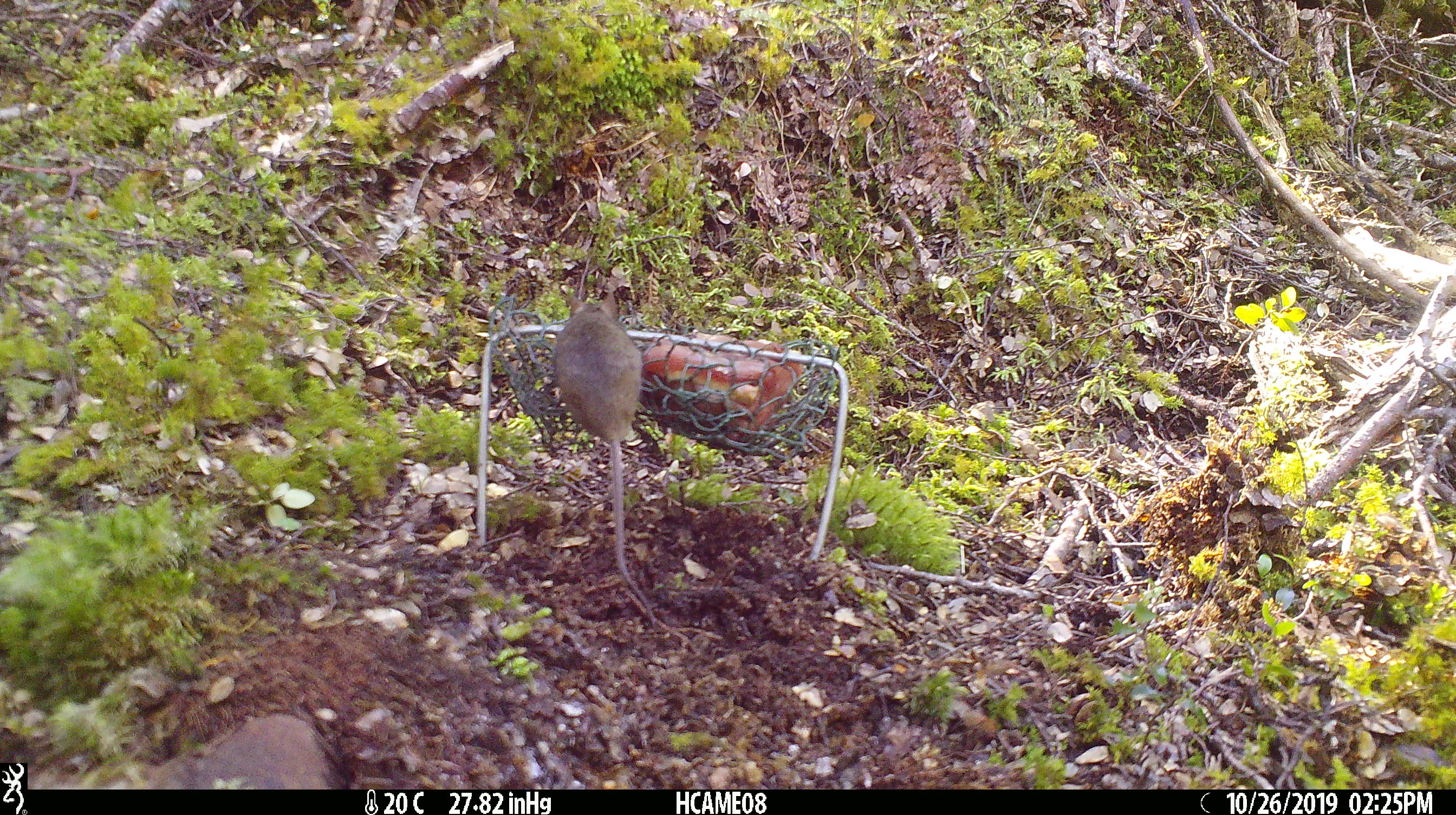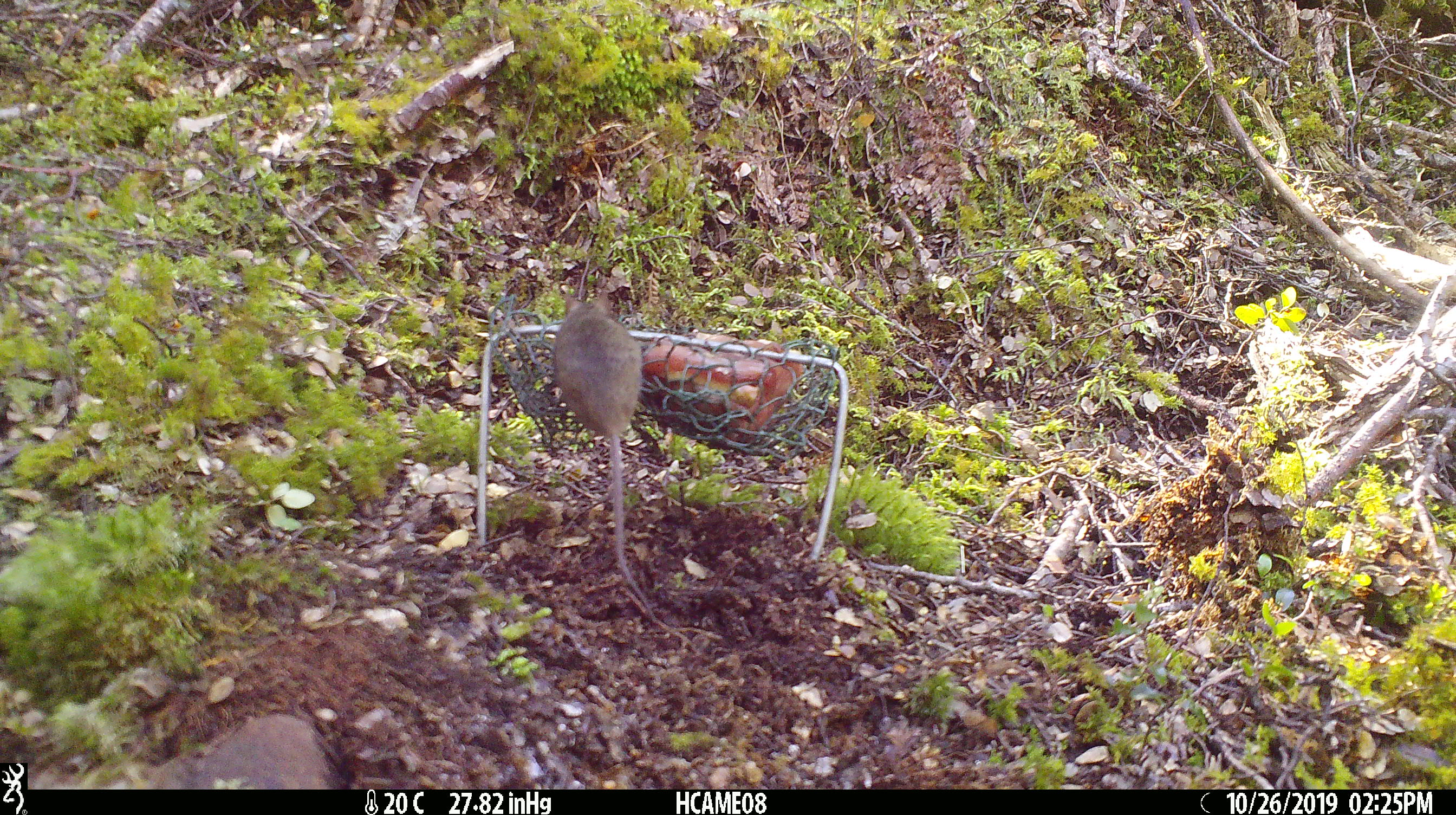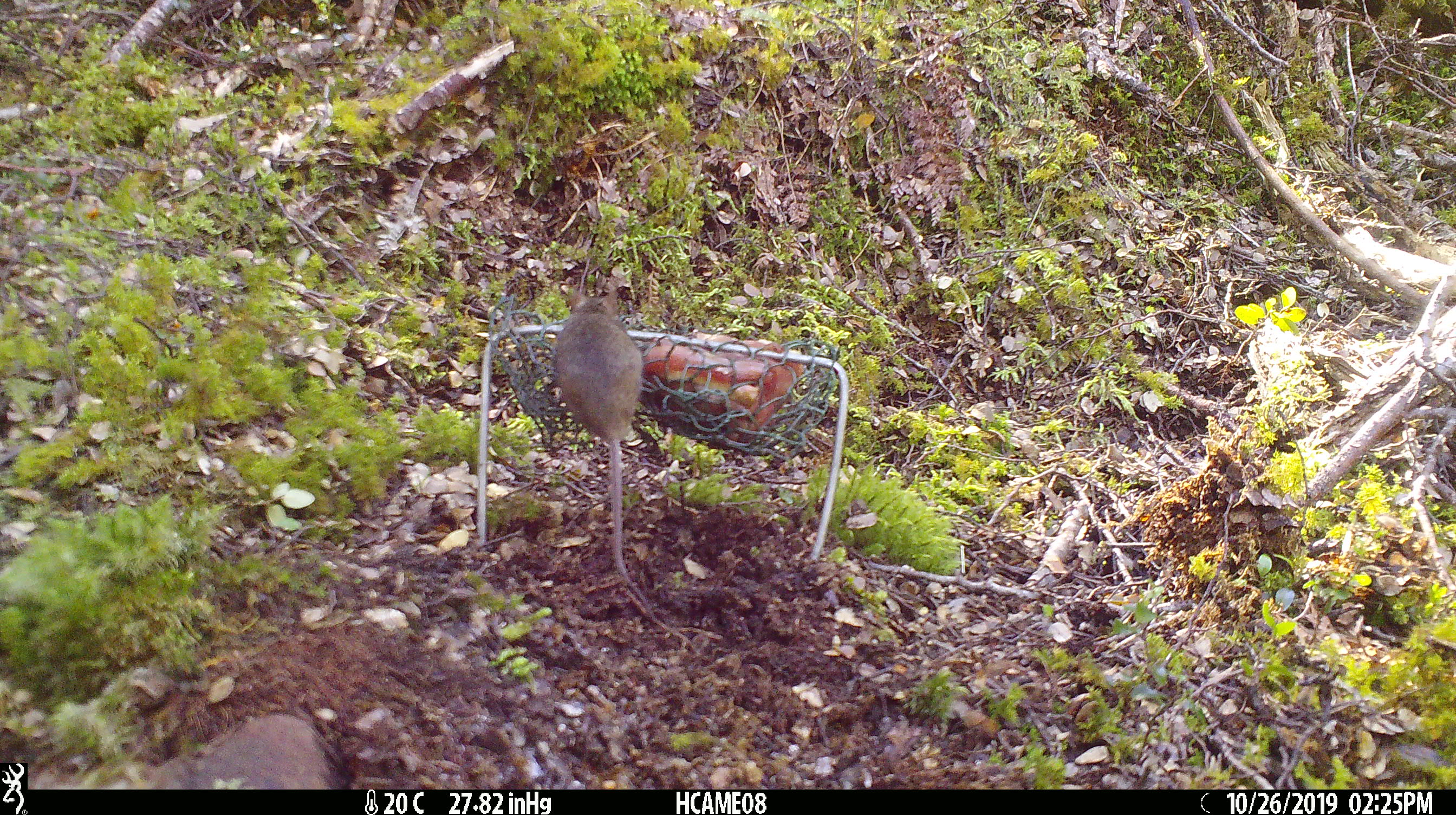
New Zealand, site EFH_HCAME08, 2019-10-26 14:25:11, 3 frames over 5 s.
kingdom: Animalia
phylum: Chordata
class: Mammalia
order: Rodentia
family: Muridae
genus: Mus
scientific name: Mus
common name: mouse